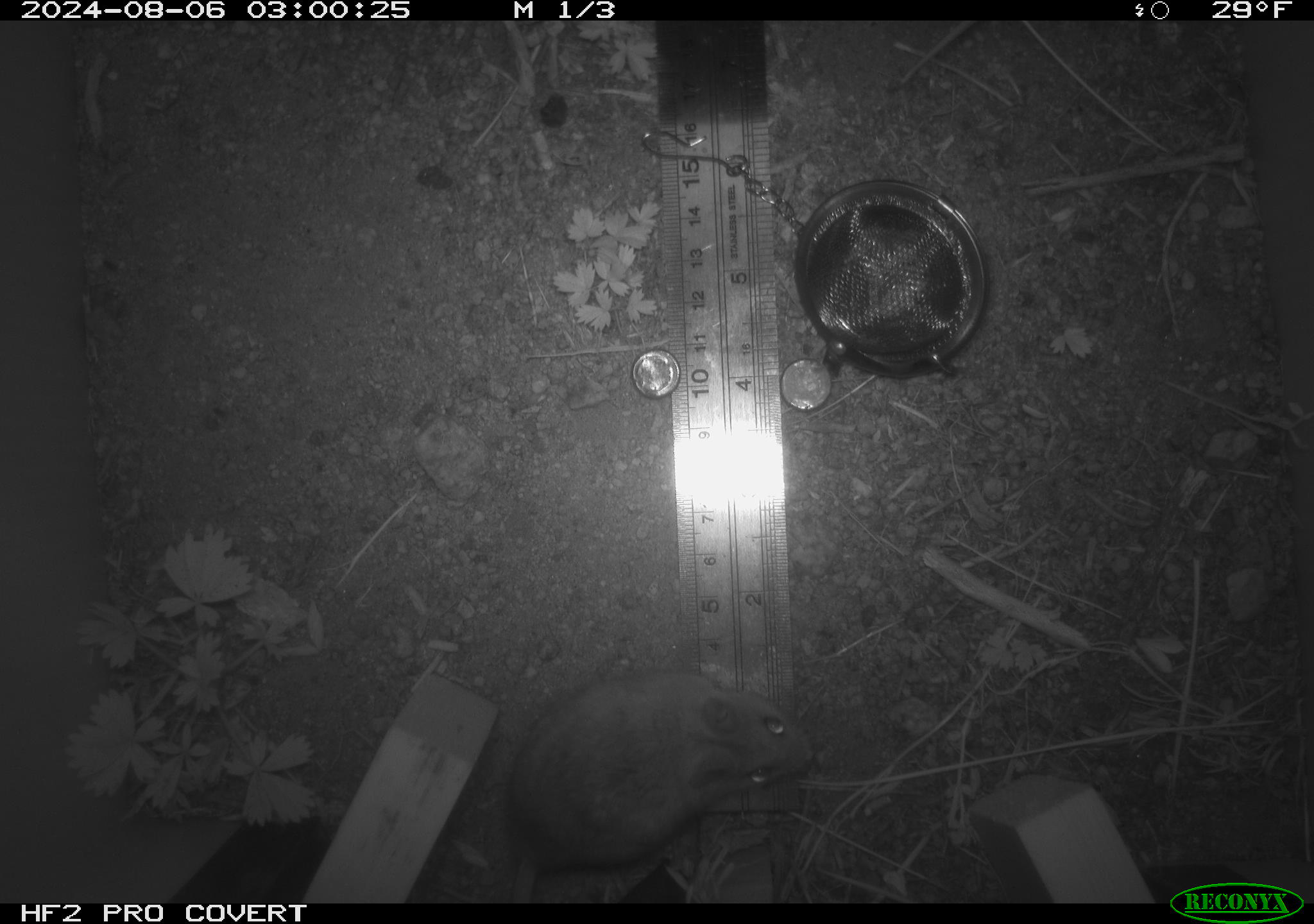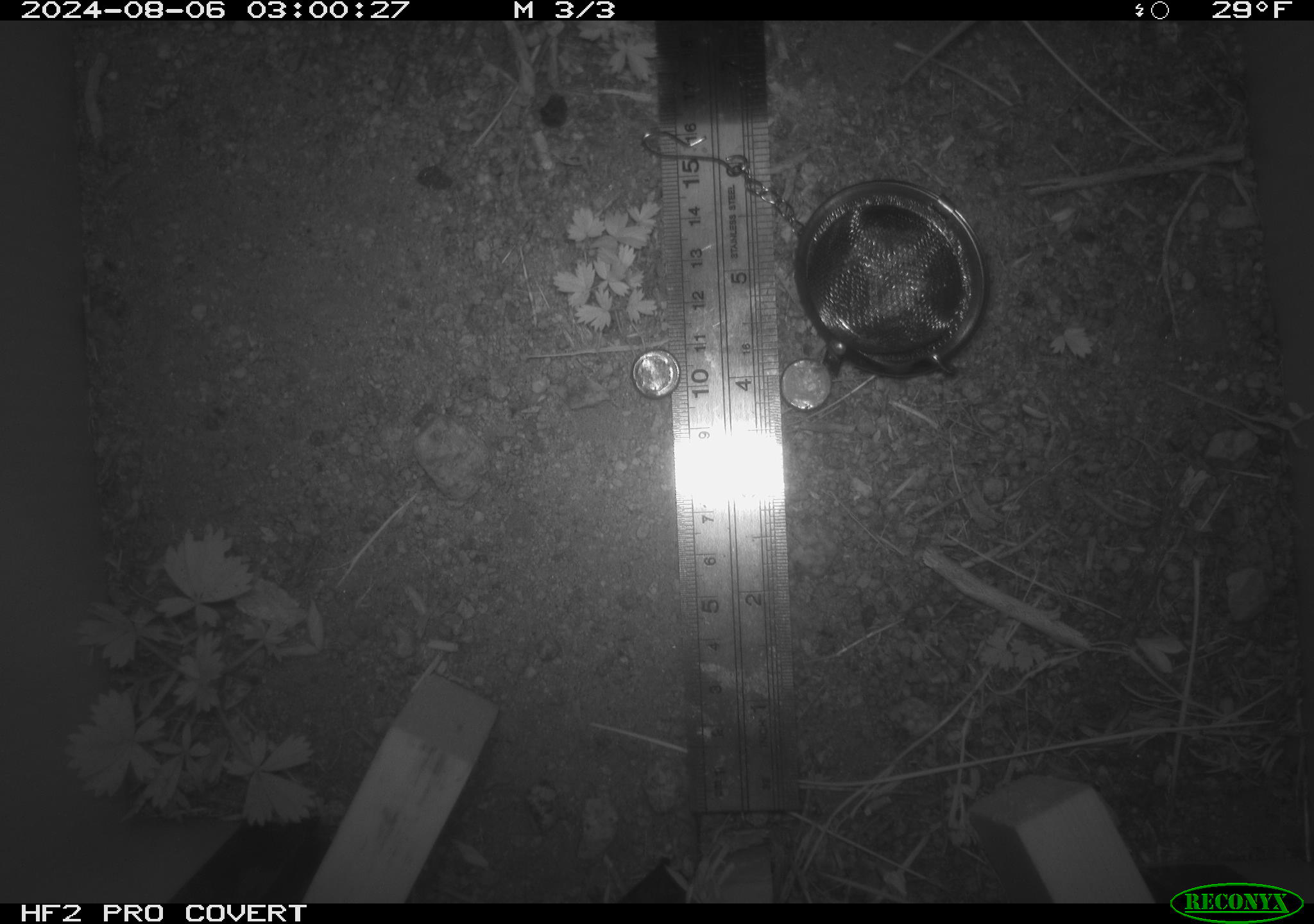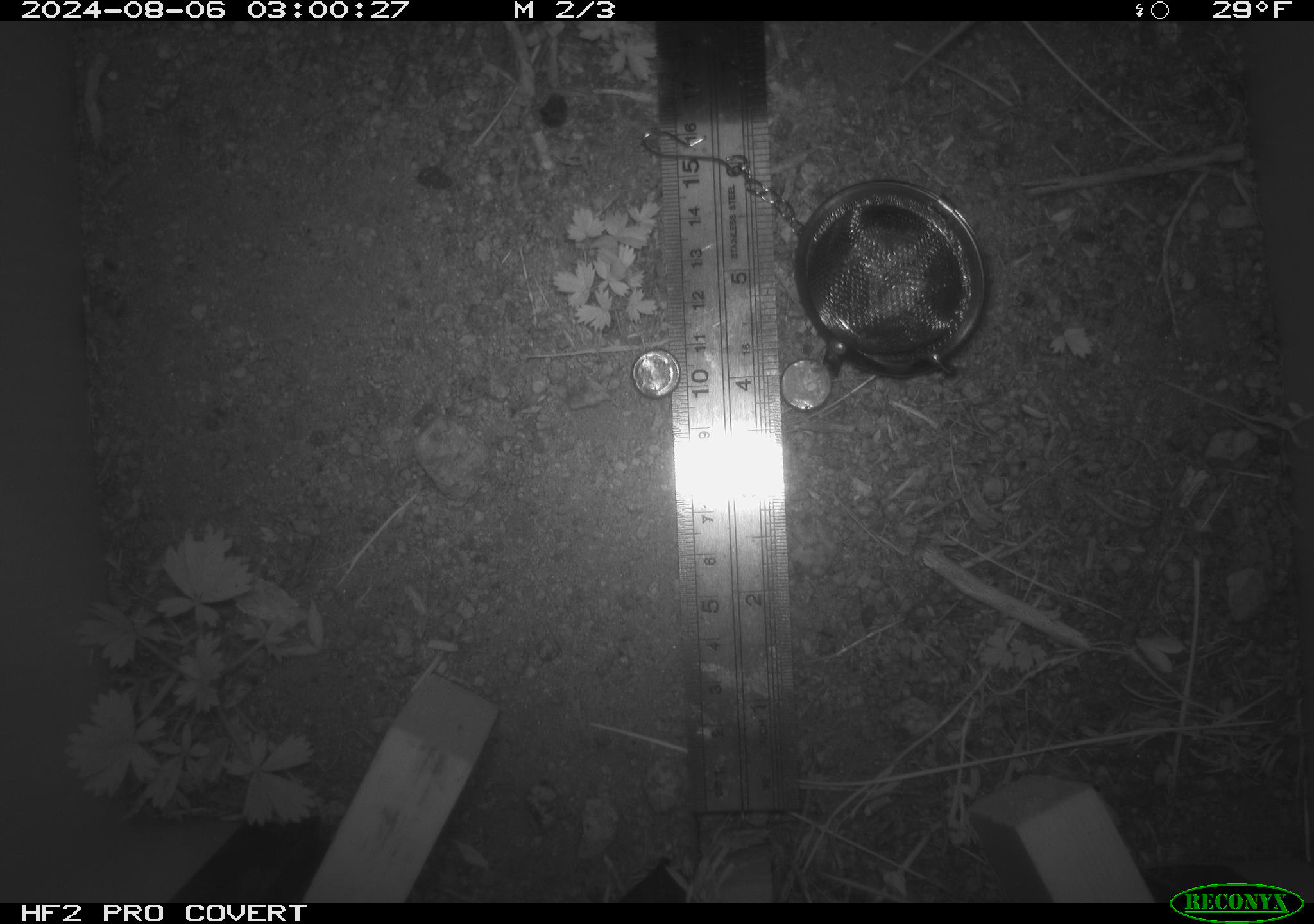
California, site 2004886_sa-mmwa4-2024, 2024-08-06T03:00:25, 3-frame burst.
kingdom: Animalia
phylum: Chordata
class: Mammalia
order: Rodentia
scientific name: Rodentia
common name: mouse species